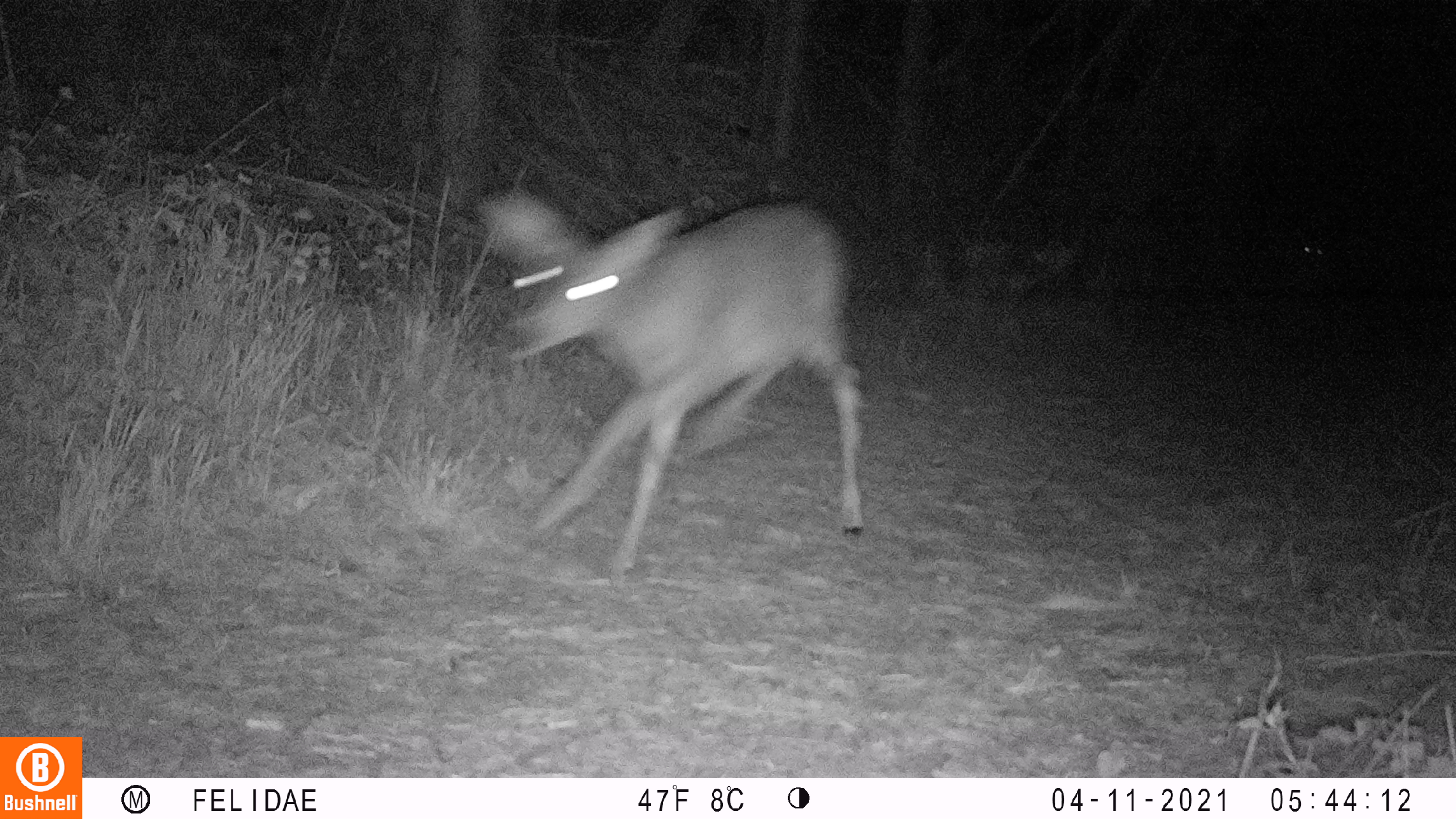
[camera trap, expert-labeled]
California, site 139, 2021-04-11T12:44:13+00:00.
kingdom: Animalia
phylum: Chordata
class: Mammalia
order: Artiodactyla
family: Cervidae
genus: Odocoileus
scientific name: Odocoileus hemionus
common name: mule deer